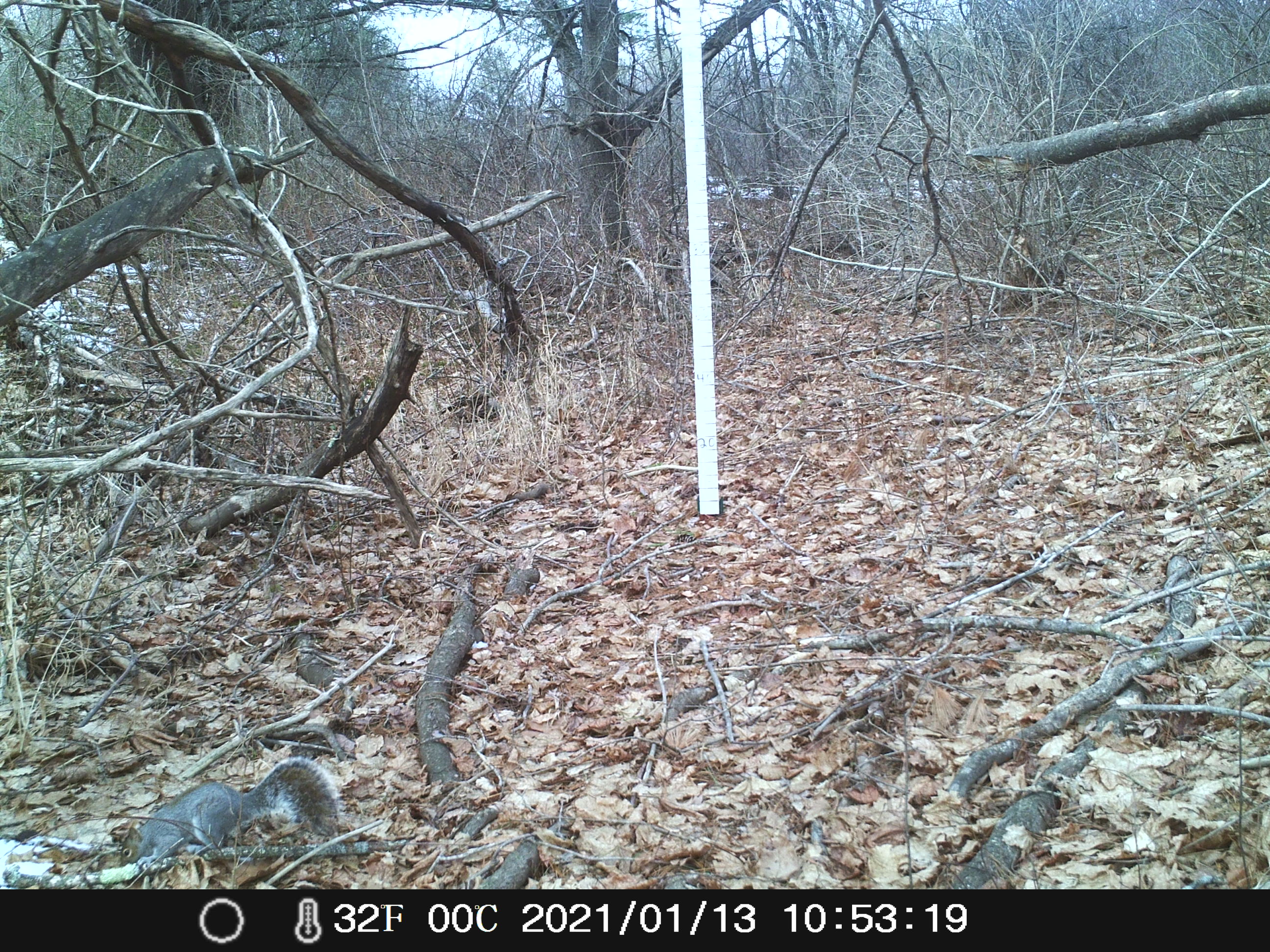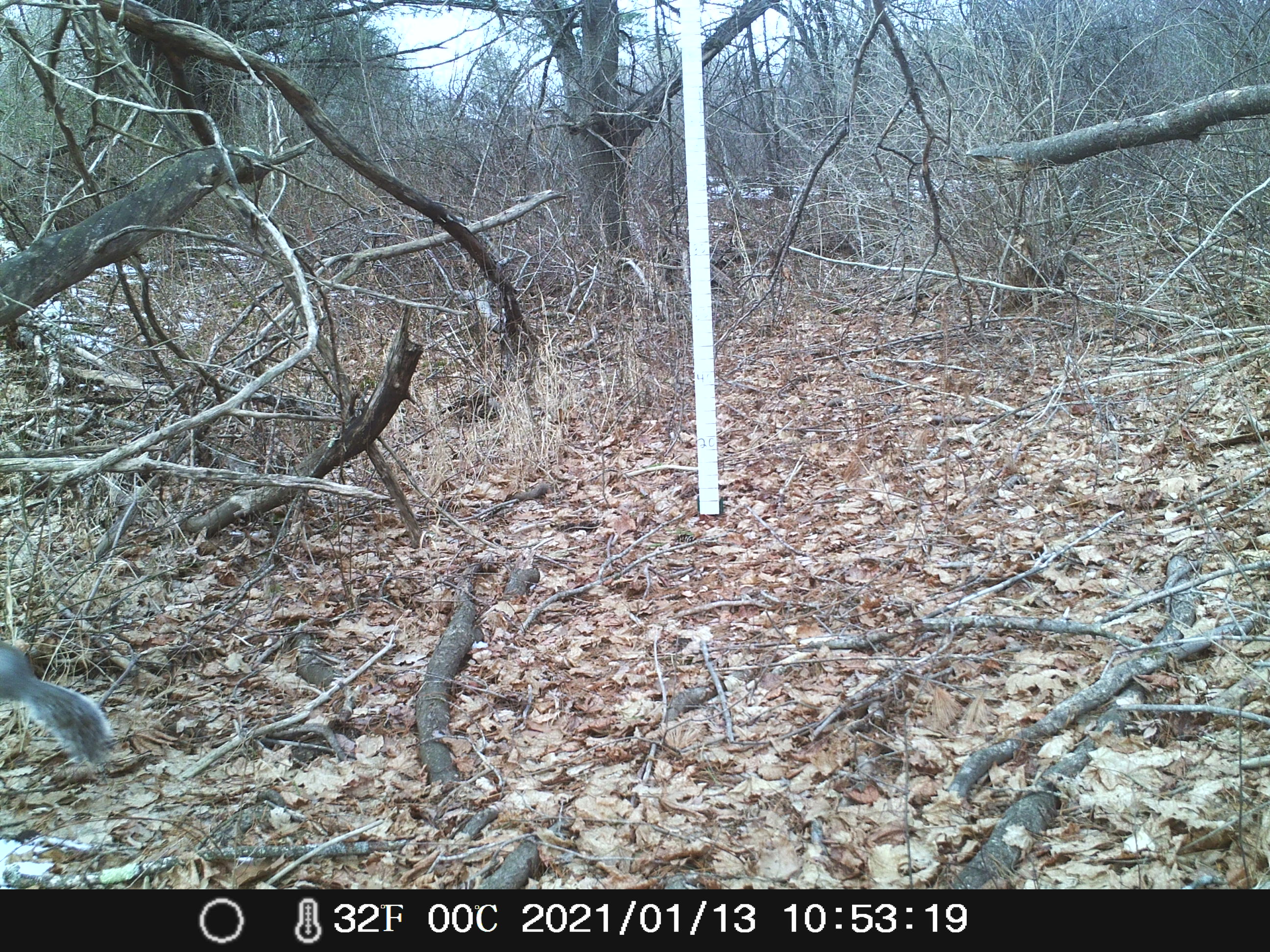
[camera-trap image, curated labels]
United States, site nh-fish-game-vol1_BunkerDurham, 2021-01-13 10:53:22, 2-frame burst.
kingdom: Animalia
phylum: Chordata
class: Mammalia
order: Rodentia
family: Sciuridae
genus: Sciurus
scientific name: Sciurus carolinensis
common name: gray squirrel